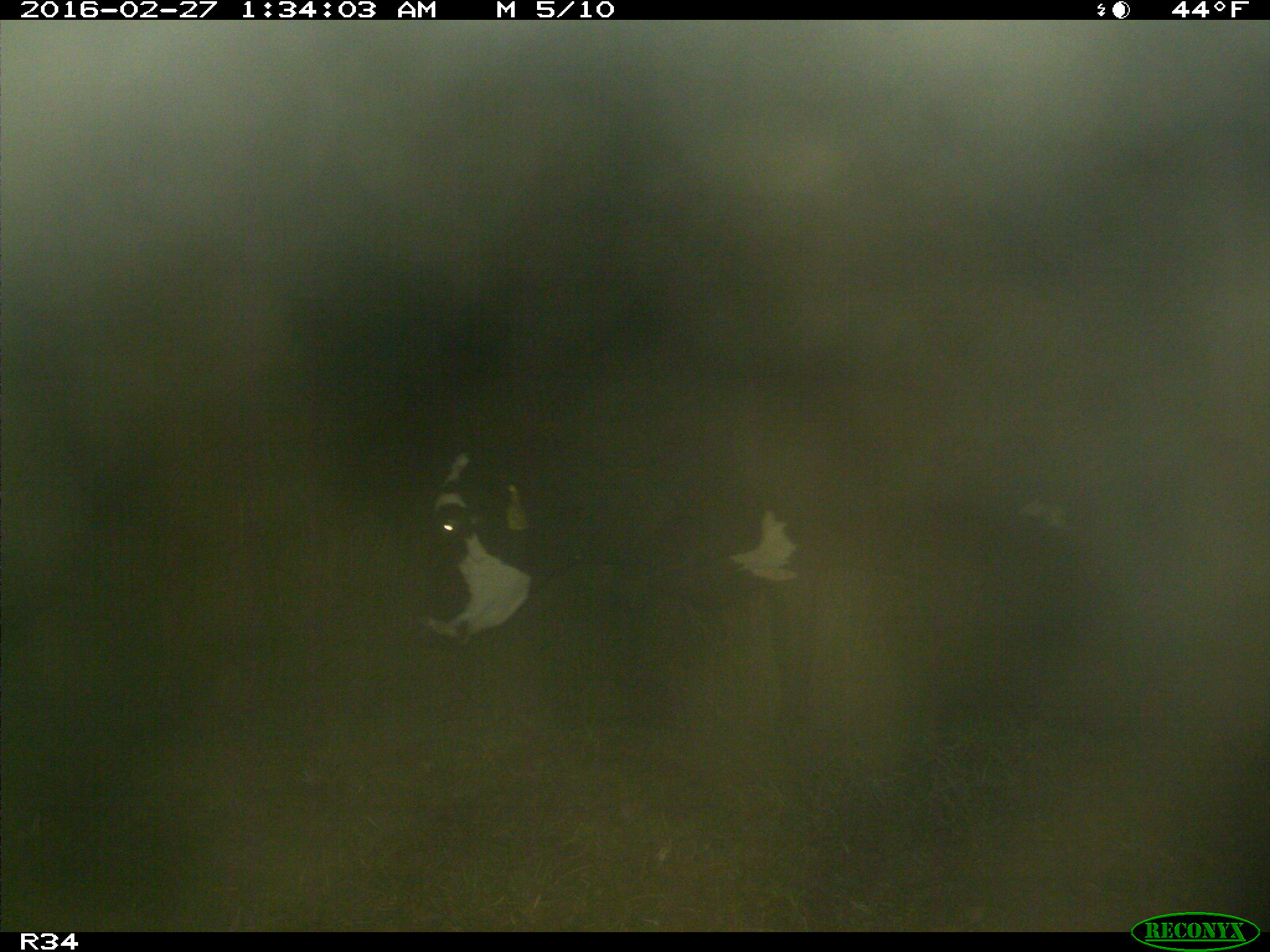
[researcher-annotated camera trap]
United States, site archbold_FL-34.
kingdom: Animalia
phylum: Chordata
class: Mammalia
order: Artiodactyla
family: Bovidae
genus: Bos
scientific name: Bos taurus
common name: domestic cow